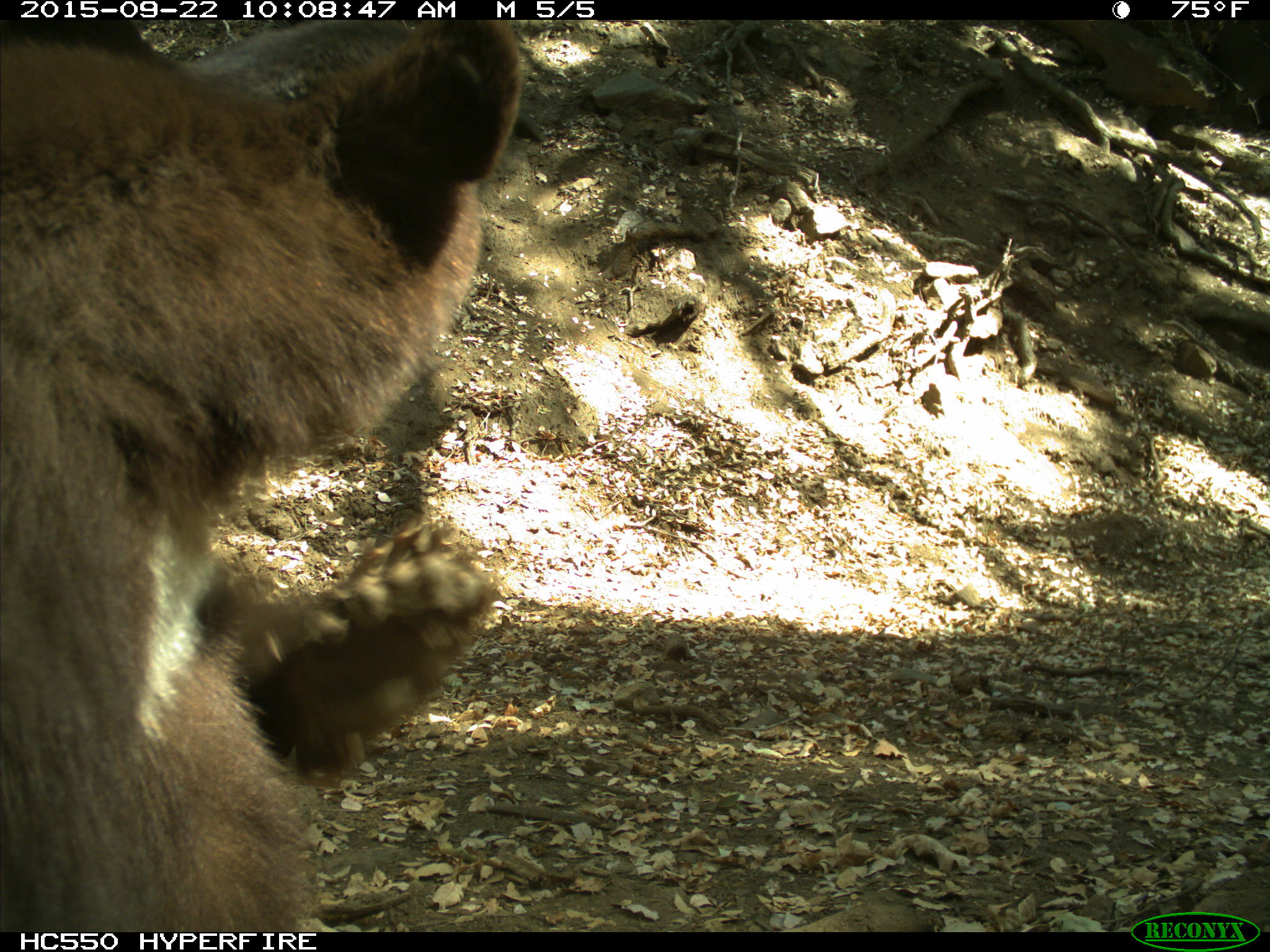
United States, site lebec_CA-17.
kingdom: Animalia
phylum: Chordata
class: Mammalia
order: Carnivora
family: Ursidae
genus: Ursus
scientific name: Ursus americanus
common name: american black bear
Ursus americanus (american black bear).